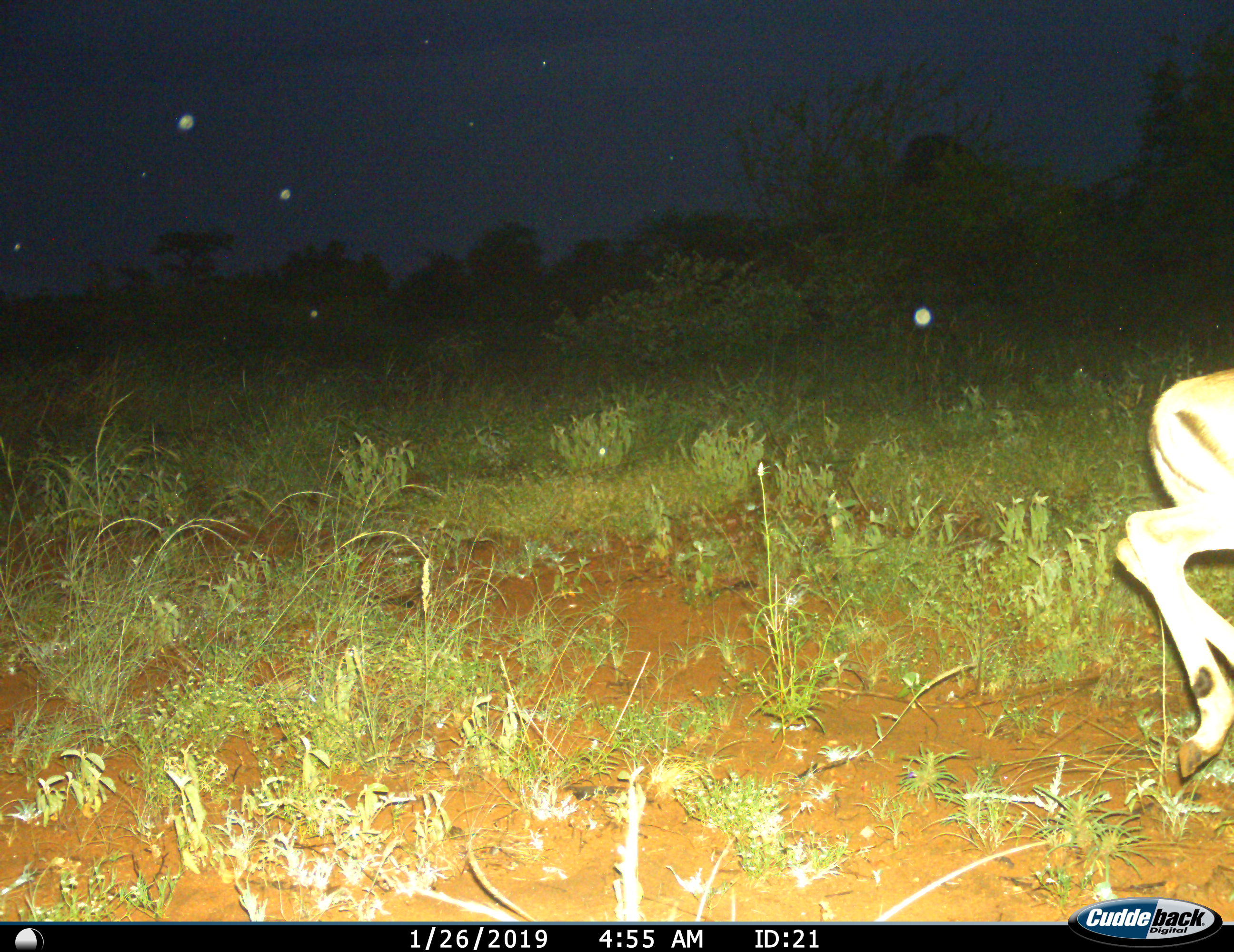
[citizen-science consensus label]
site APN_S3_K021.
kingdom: Animalia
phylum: Chordata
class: Mammalia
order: Artiodactyla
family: Bovidae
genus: Aepyceros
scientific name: Aepyceros melampus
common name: impala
Impala (Aepyceros melampus), count 1. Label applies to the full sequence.